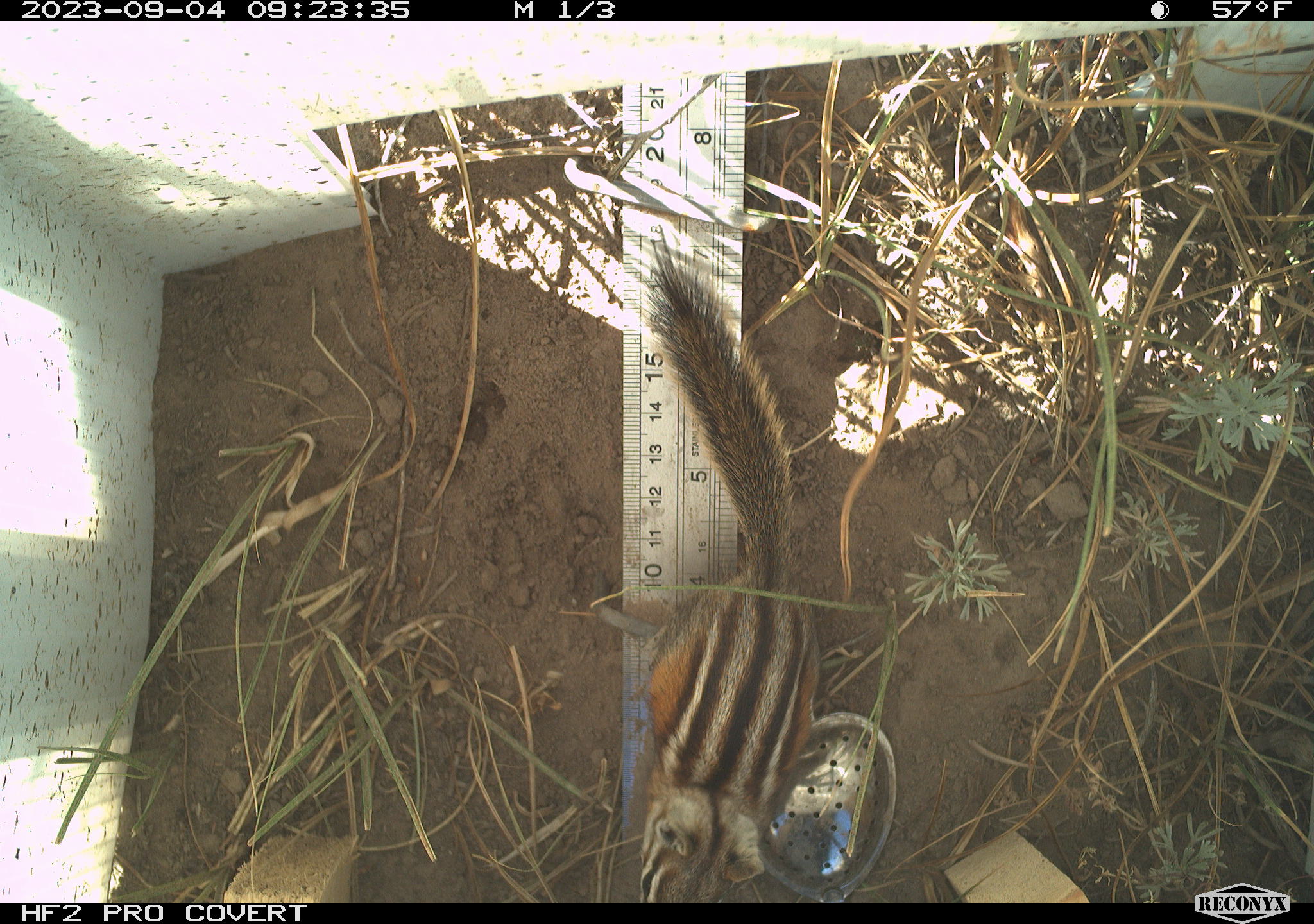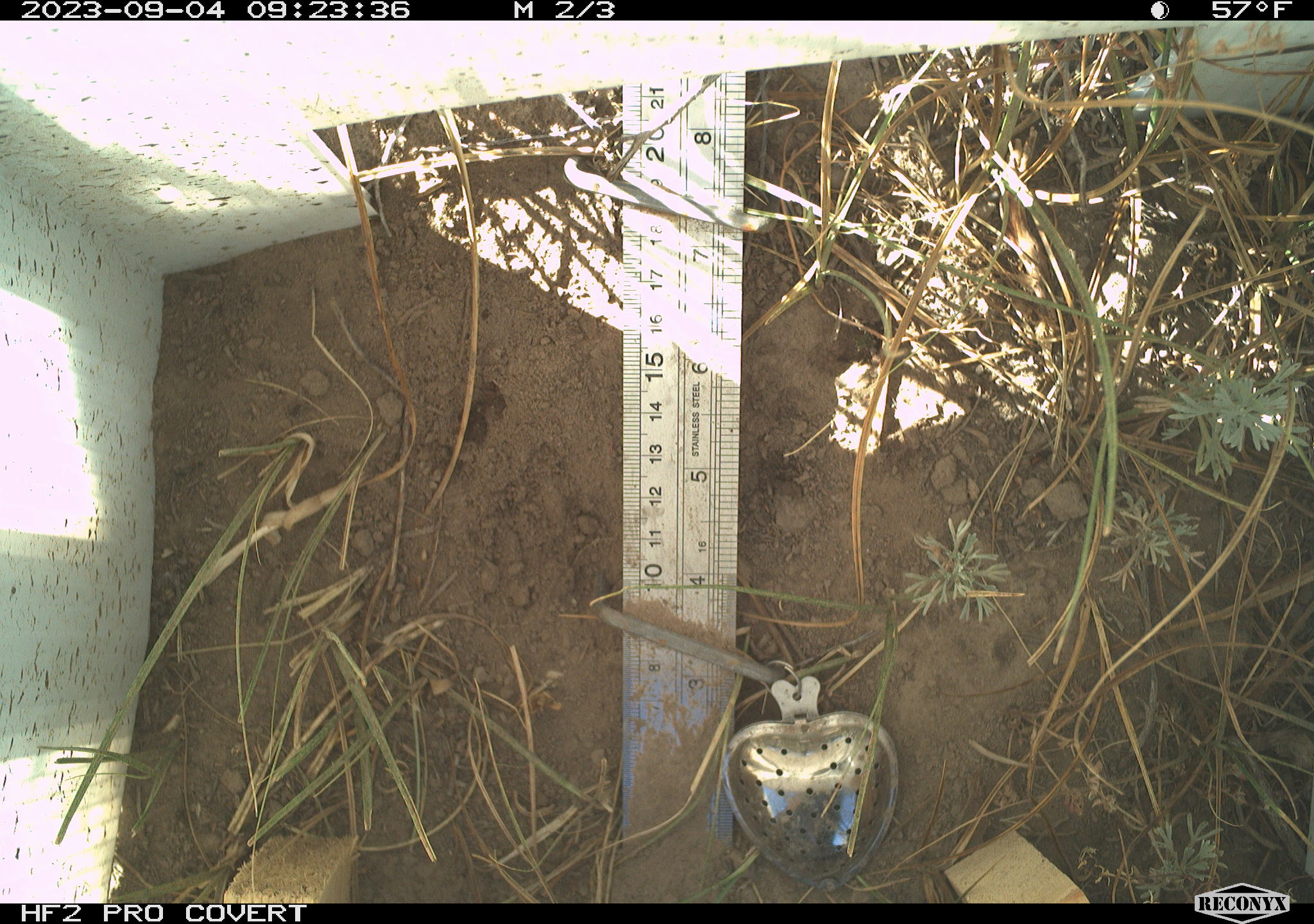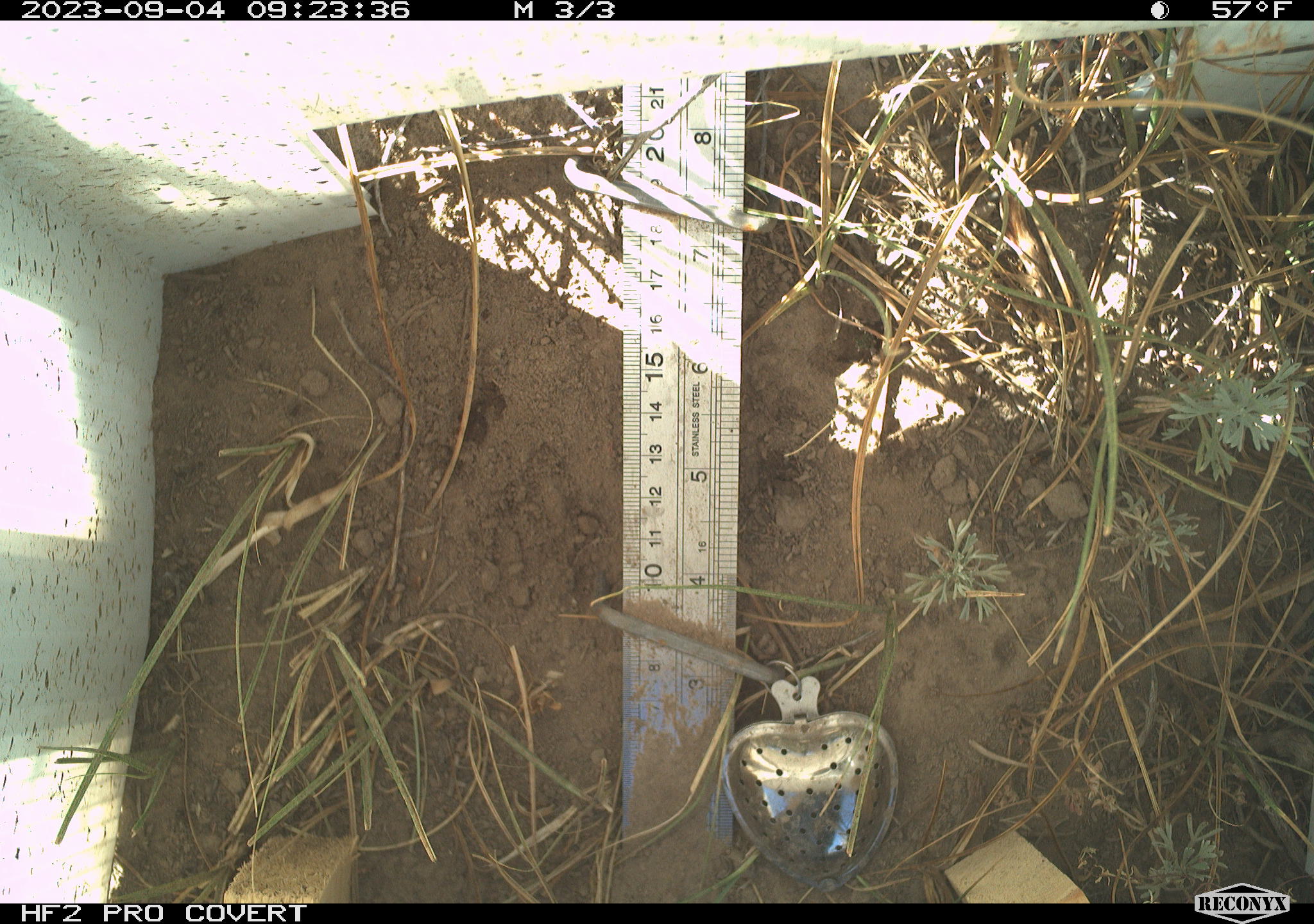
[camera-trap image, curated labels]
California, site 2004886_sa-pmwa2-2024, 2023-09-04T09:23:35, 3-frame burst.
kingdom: Animalia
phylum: Chordata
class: Mammalia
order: Rodentia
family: Sciuridae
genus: Neotamias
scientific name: Neotamias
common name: western chipmunks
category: neotamias species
Neotamias species (western chipmunks) (Neotamias).